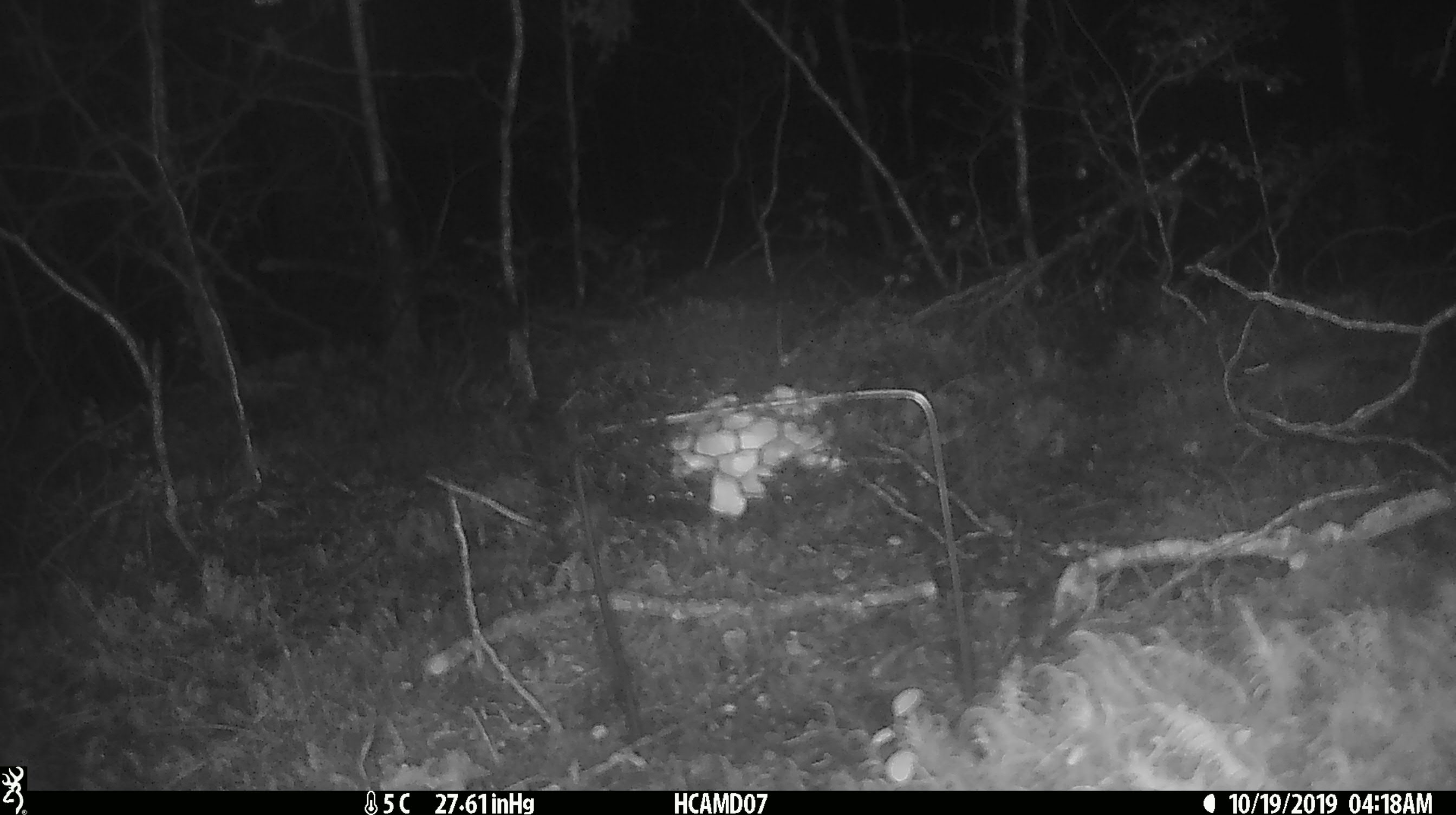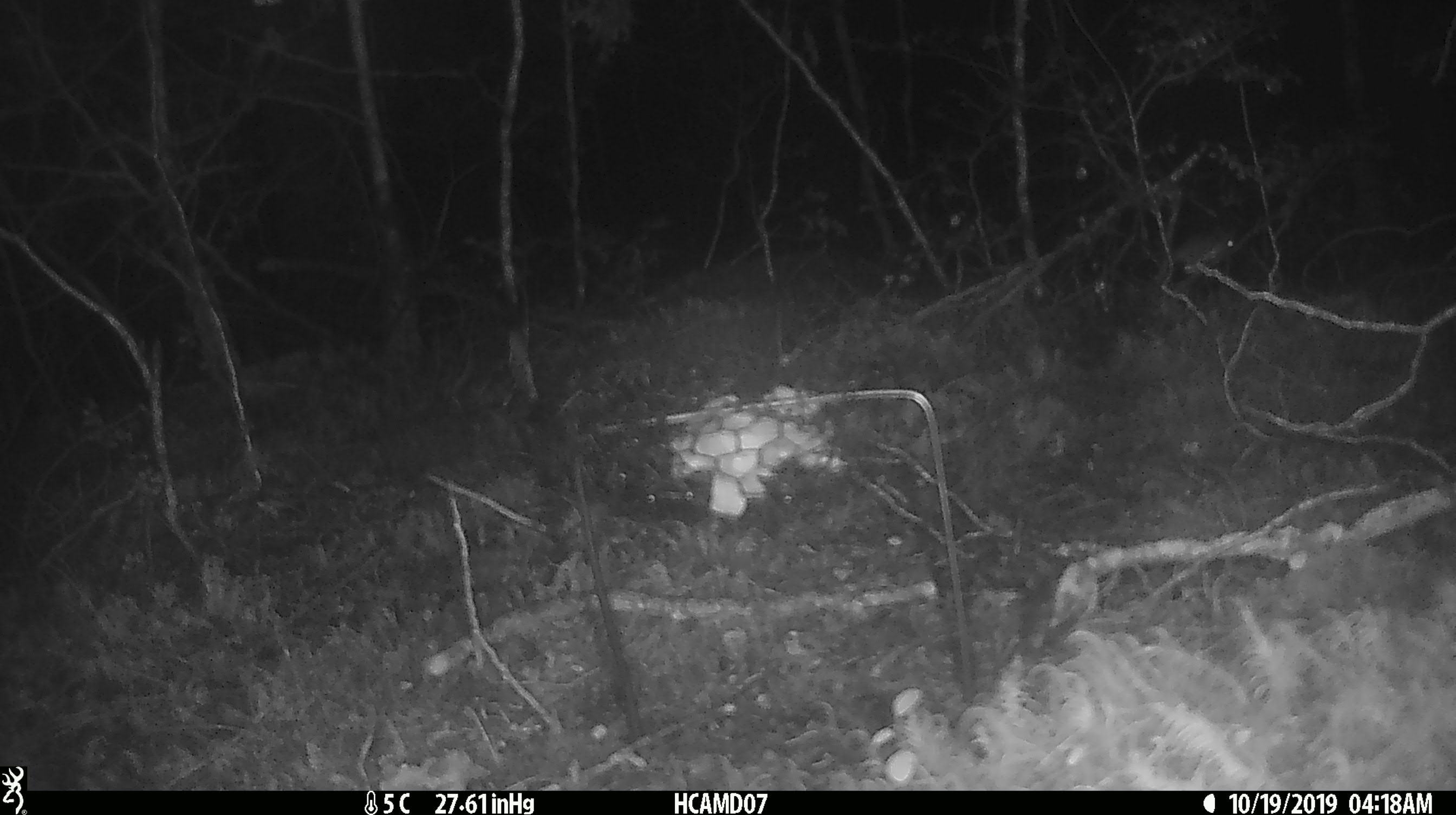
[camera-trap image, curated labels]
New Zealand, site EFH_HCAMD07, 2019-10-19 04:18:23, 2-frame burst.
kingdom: Animalia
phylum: Chordata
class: Mammalia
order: Rodentia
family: Muridae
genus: Mus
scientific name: Mus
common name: mouse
Mouse (Mus).